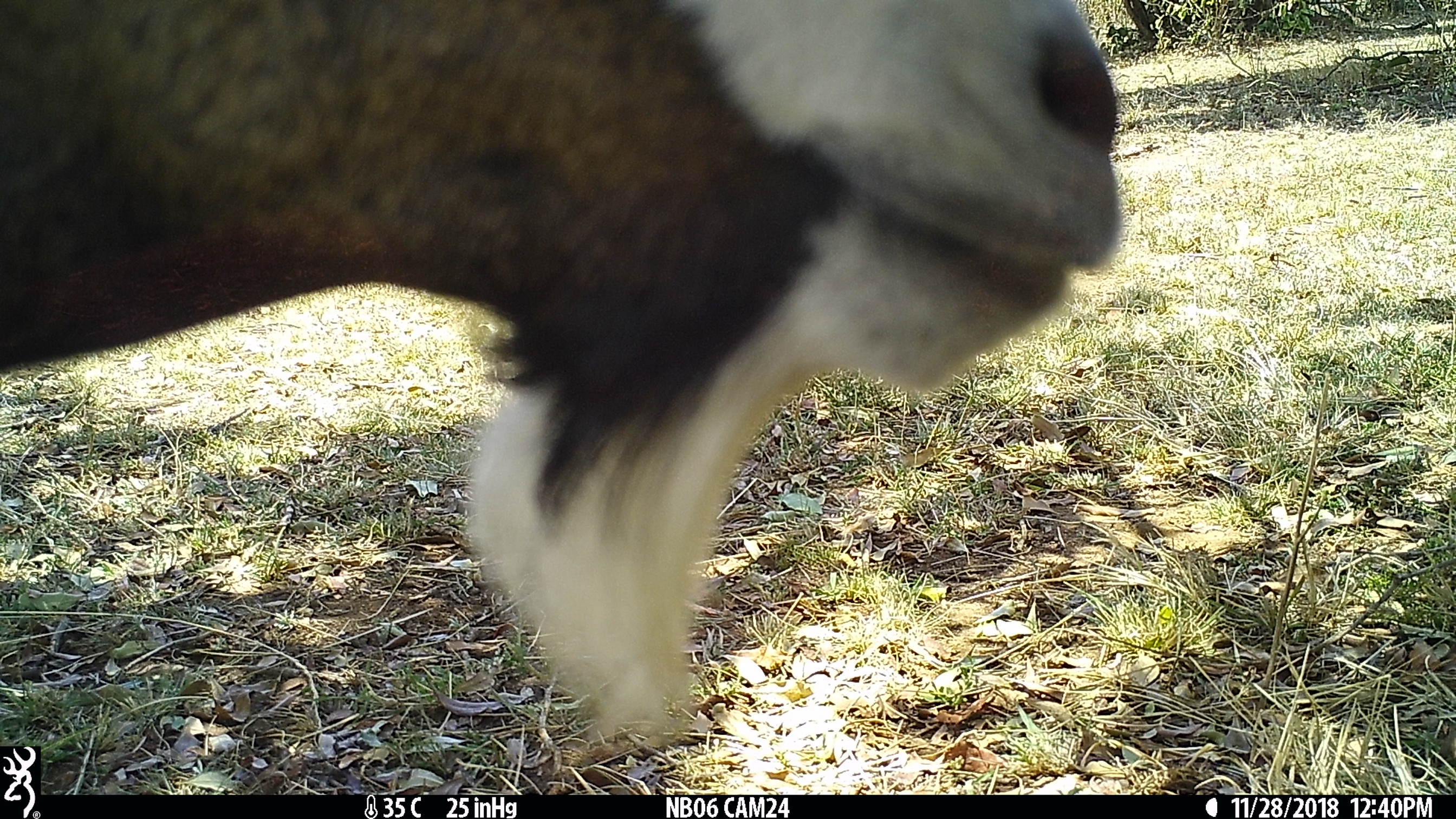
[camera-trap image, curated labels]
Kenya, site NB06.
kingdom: Animalia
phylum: Chordata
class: Mammalia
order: Artiodactyla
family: Bovidae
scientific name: Bovidae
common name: sheep or goat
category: shoat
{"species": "shoat (sheep or goat) (Bovidae)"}